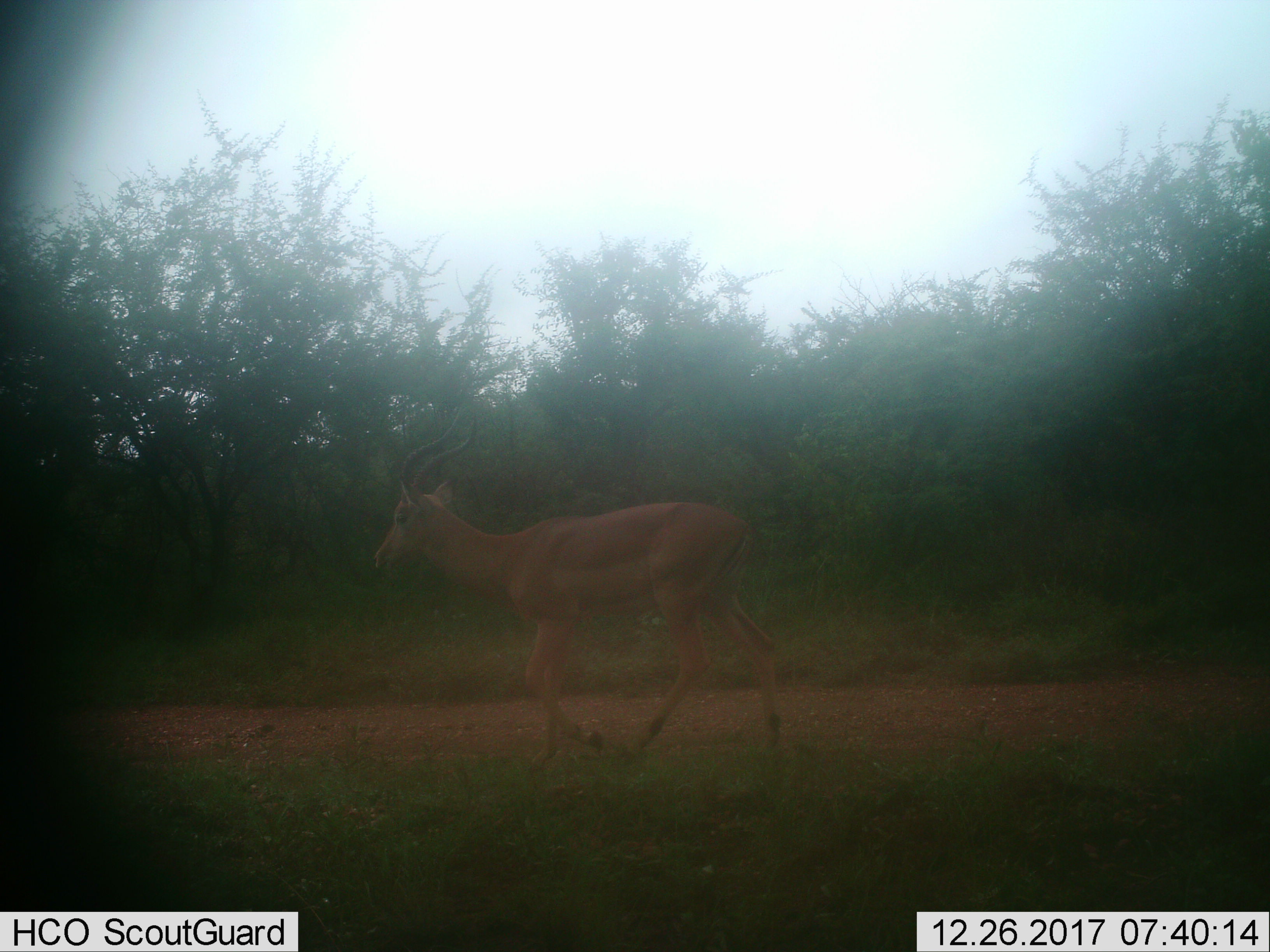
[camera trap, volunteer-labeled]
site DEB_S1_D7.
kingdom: Animalia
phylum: Chordata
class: Mammalia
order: Artiodactyla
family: Bovidae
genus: Aepyceros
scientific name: Aepyceros melampus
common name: impala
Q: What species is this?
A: Impala (Aepyceros melampus).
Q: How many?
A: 1.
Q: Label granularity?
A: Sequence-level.